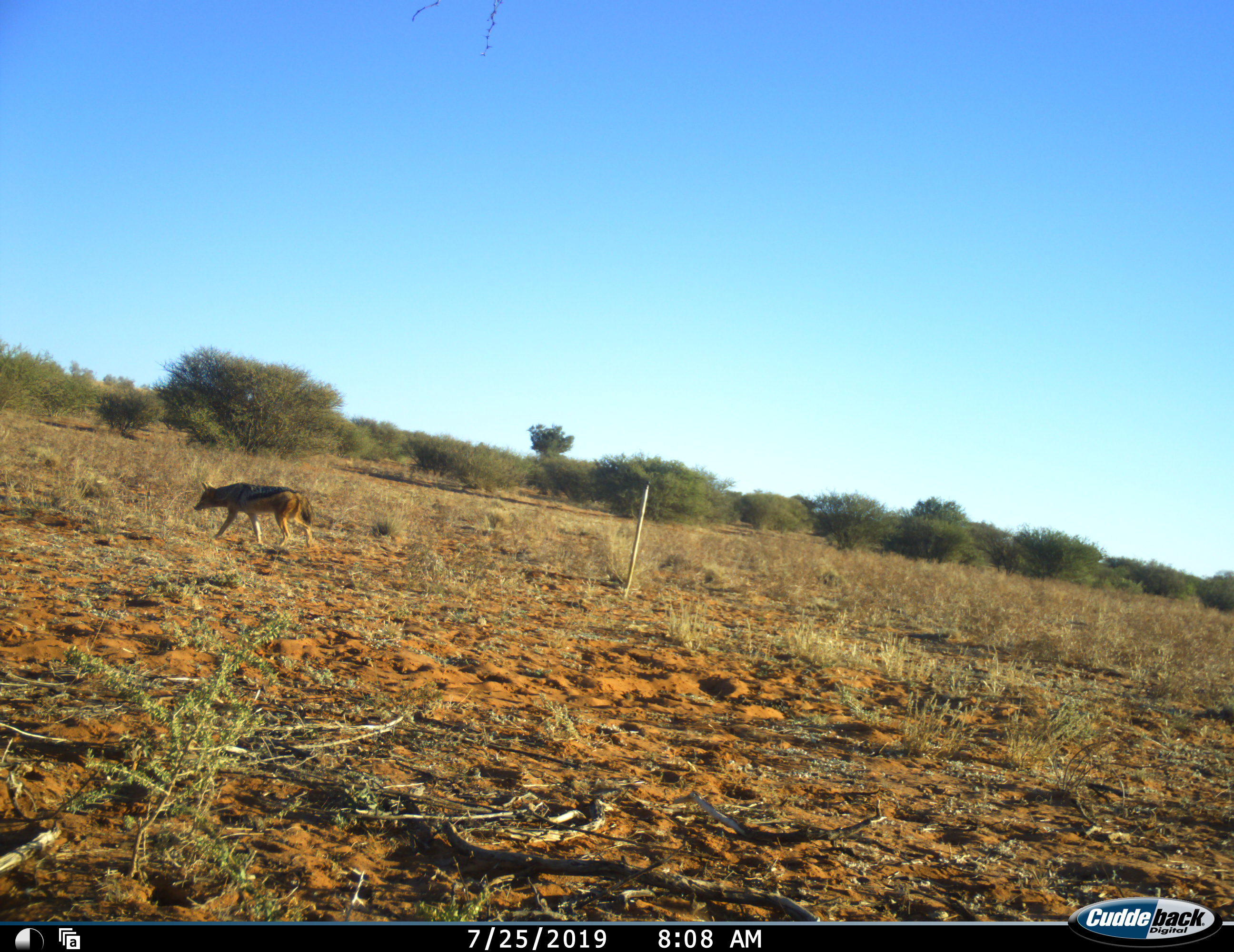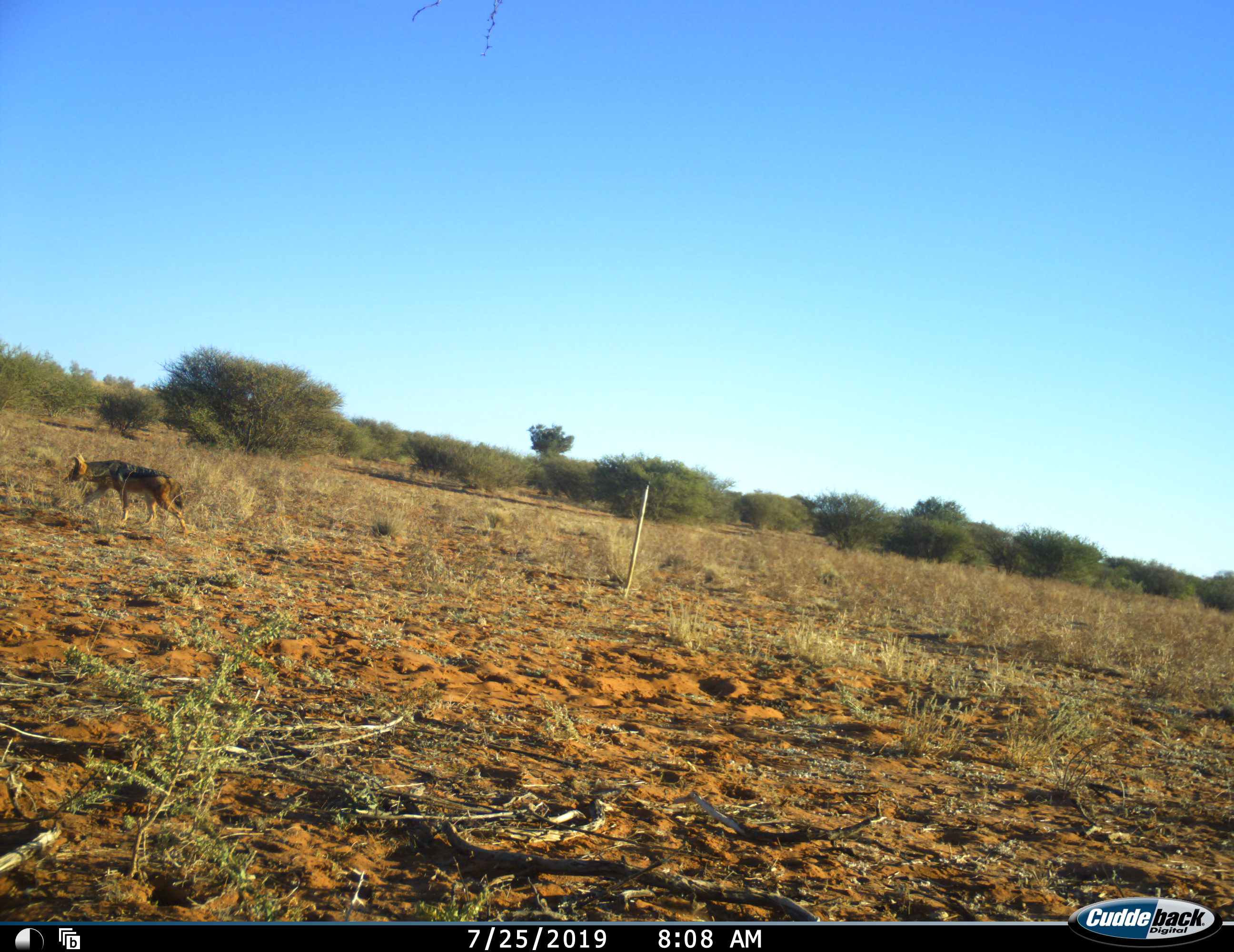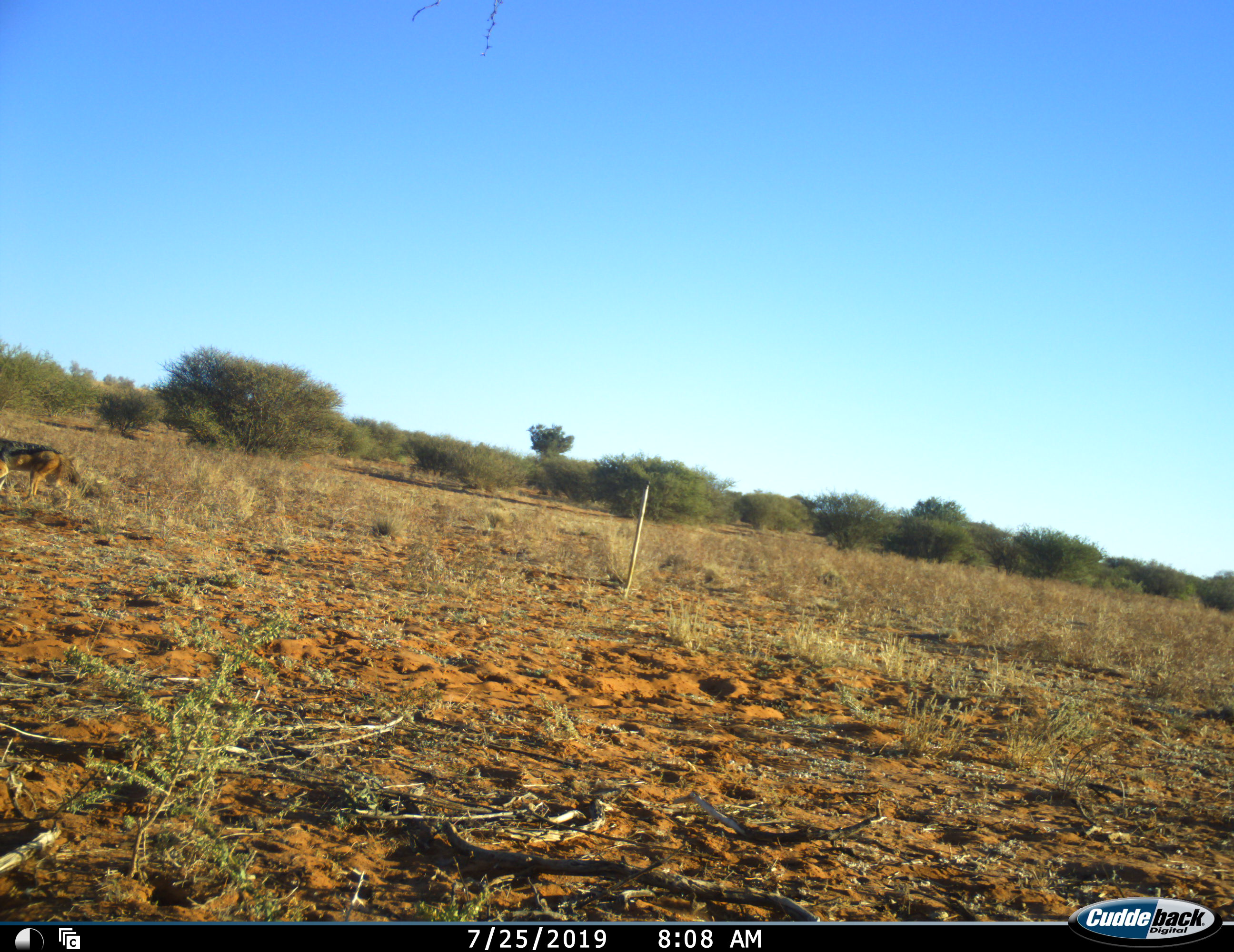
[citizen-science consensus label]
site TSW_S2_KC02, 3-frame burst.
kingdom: Animalia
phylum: Chordata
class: Mammalia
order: Carnivora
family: Canidae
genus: Lupulella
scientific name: Lupulella mesomelas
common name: black-backed jackal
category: jackalblackbacked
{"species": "jackalblackbacked (black-backed jackal) (Lupulella mesomelas)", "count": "1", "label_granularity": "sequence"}